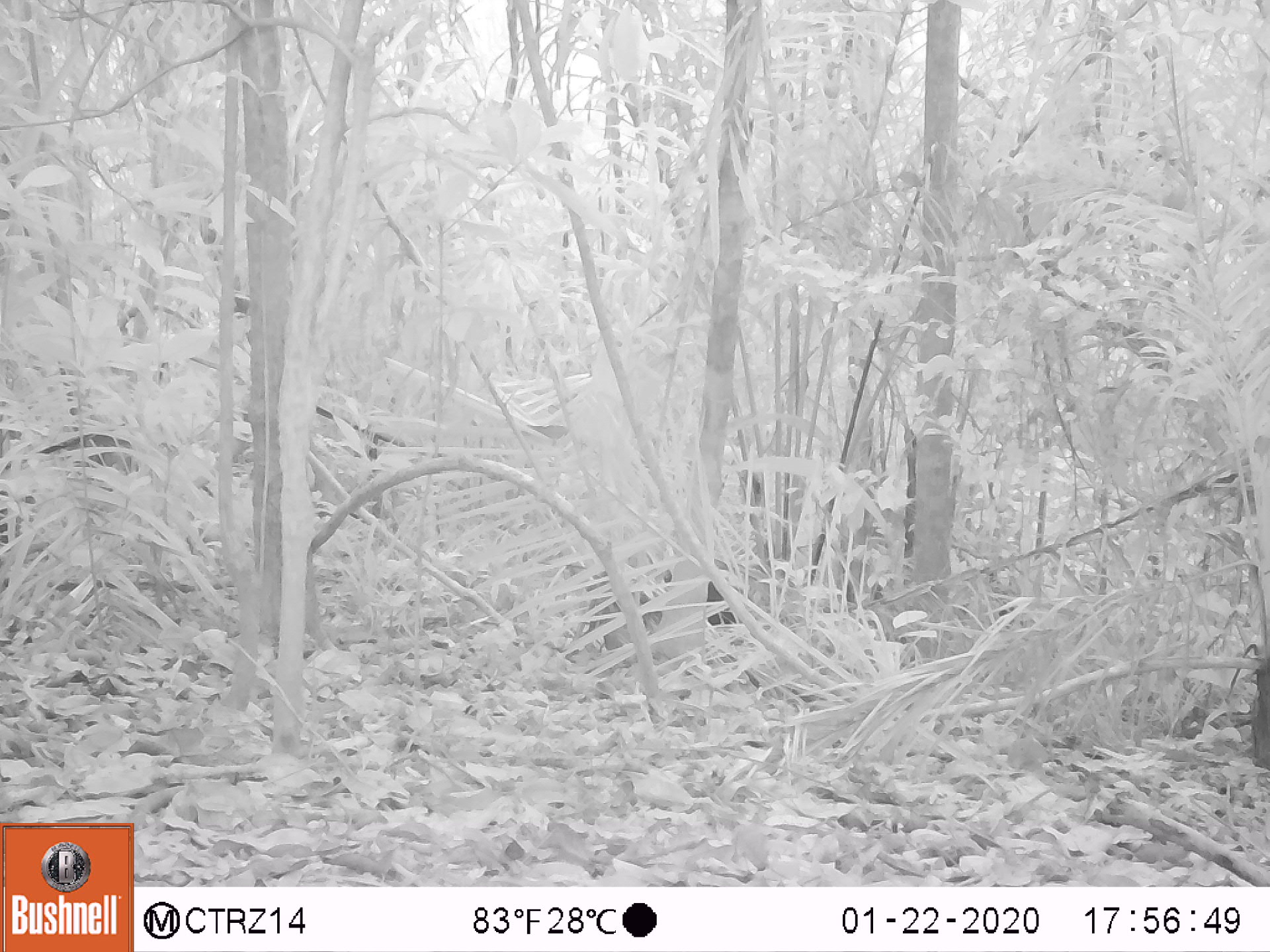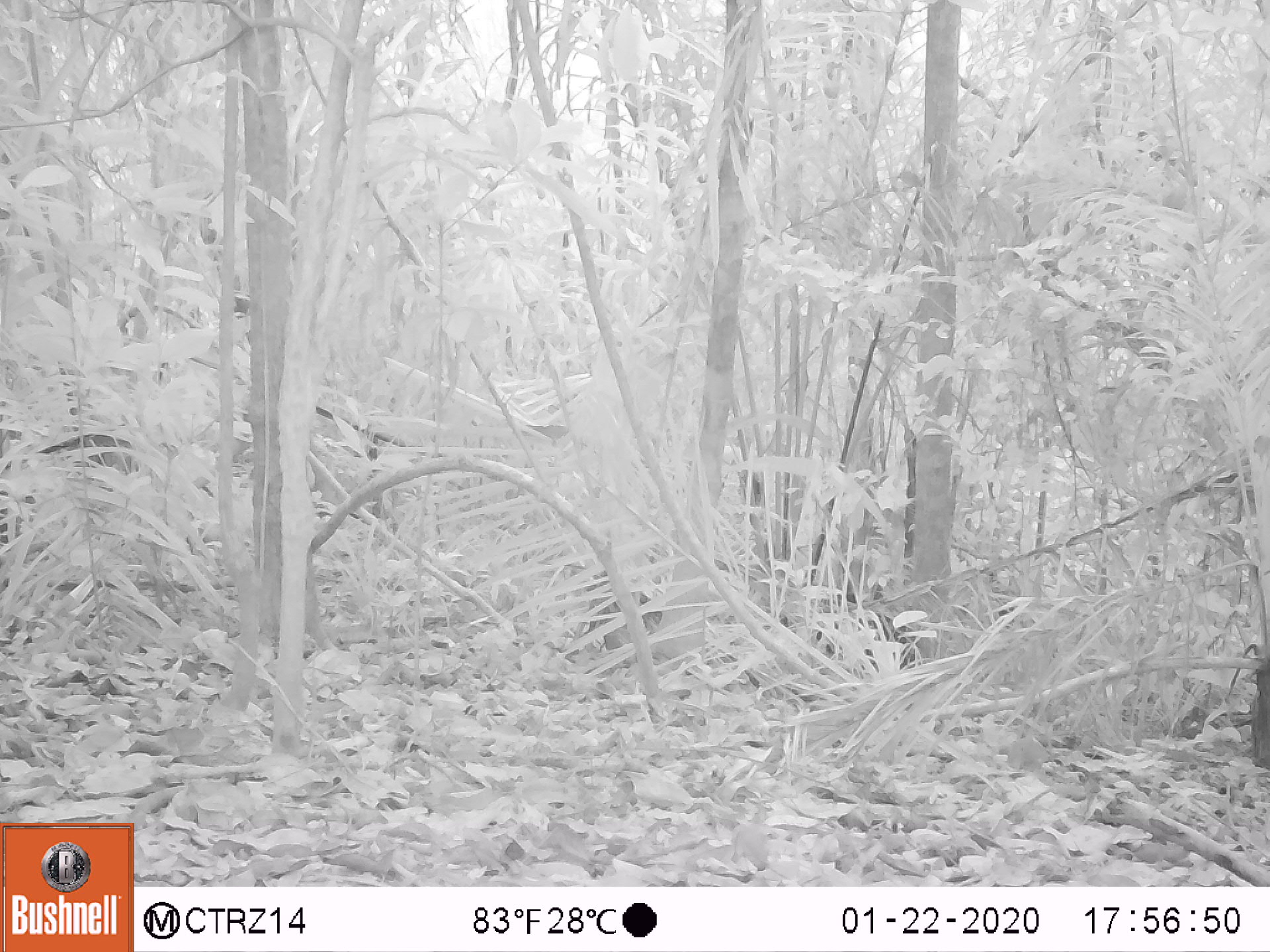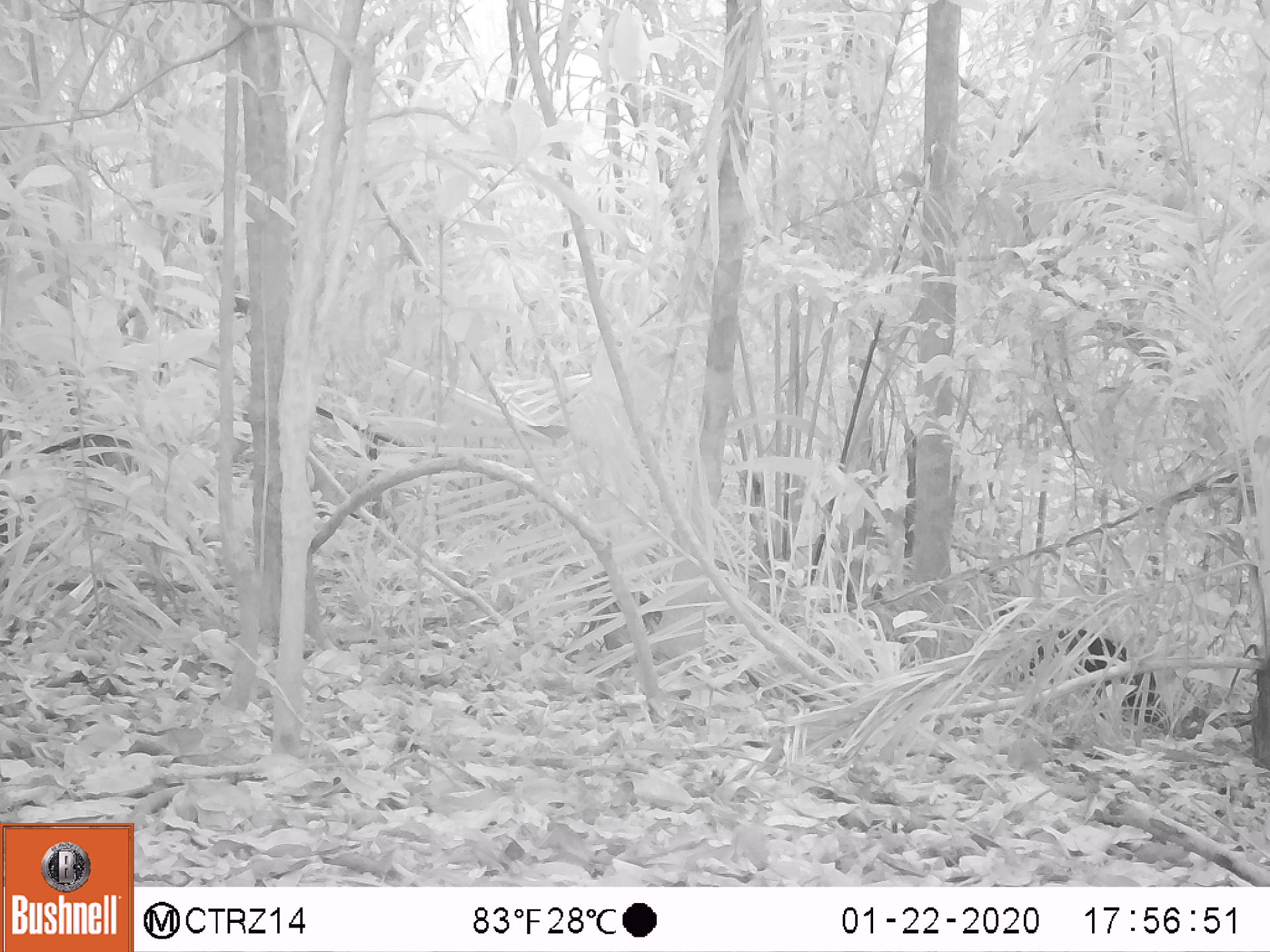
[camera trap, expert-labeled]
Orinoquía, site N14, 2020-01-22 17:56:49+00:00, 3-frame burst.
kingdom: Animalia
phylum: Chordata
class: Mammalia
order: Rodentia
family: Dasyproctidae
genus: Dasyprocta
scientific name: Dasyprocta fuliginosa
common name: black agouti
Black agouti (Dasyprocta fuliginosa).